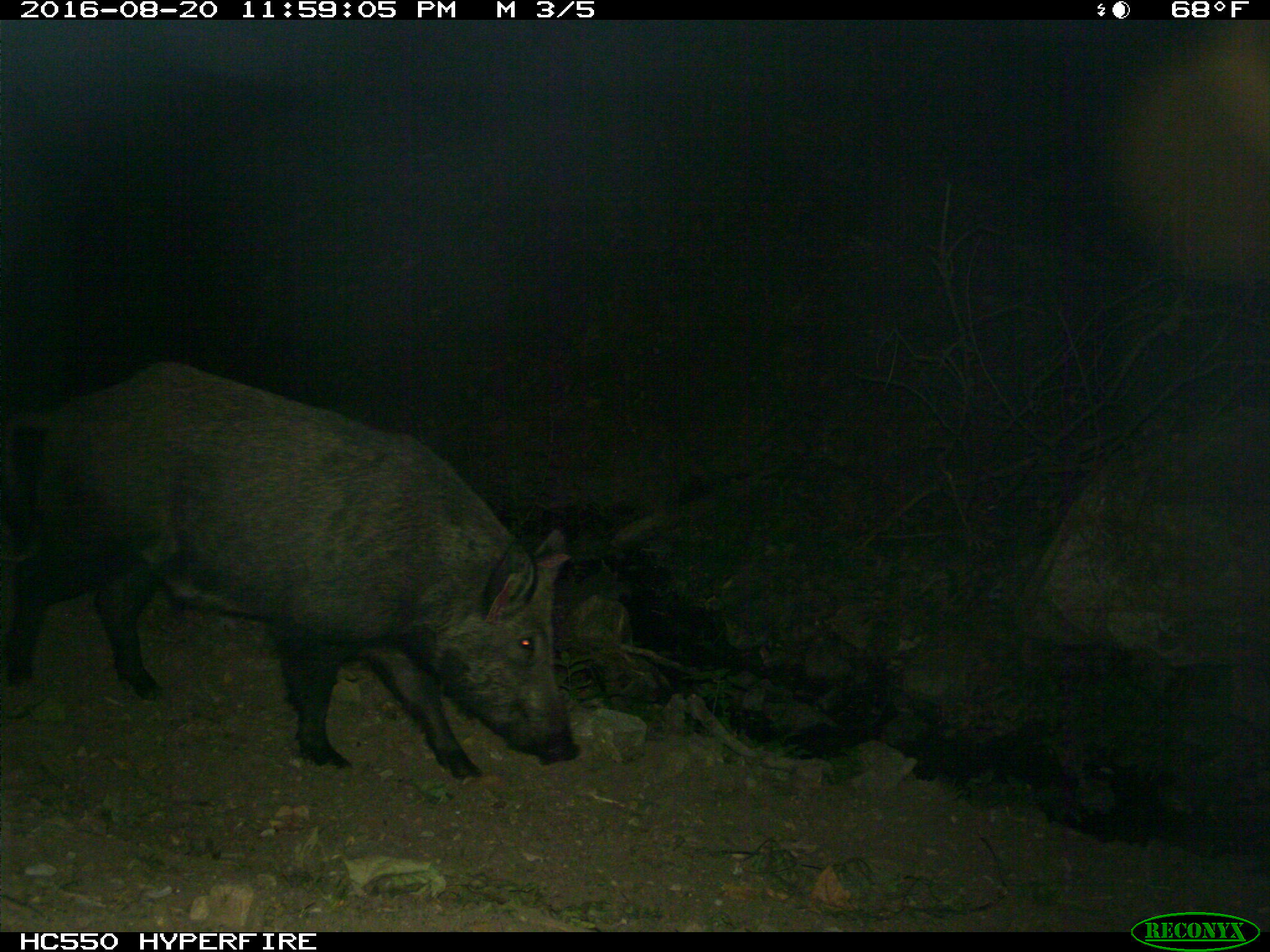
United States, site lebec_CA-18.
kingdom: Animalia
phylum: Chordata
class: Mammalia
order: Artiodactyla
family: Suidae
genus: Sus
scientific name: Sus scrofa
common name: wild boar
Sus scrofa (wild boar).